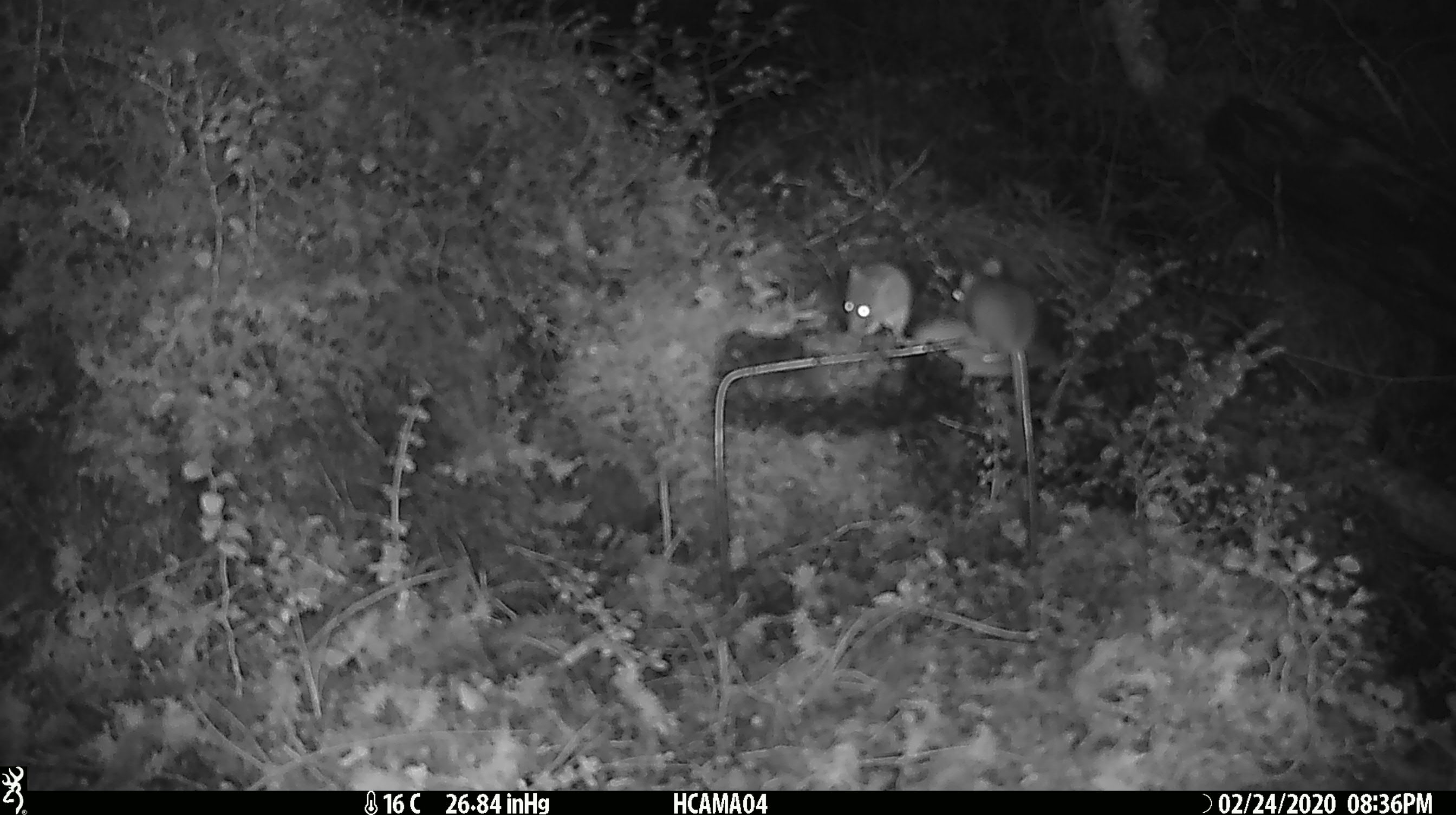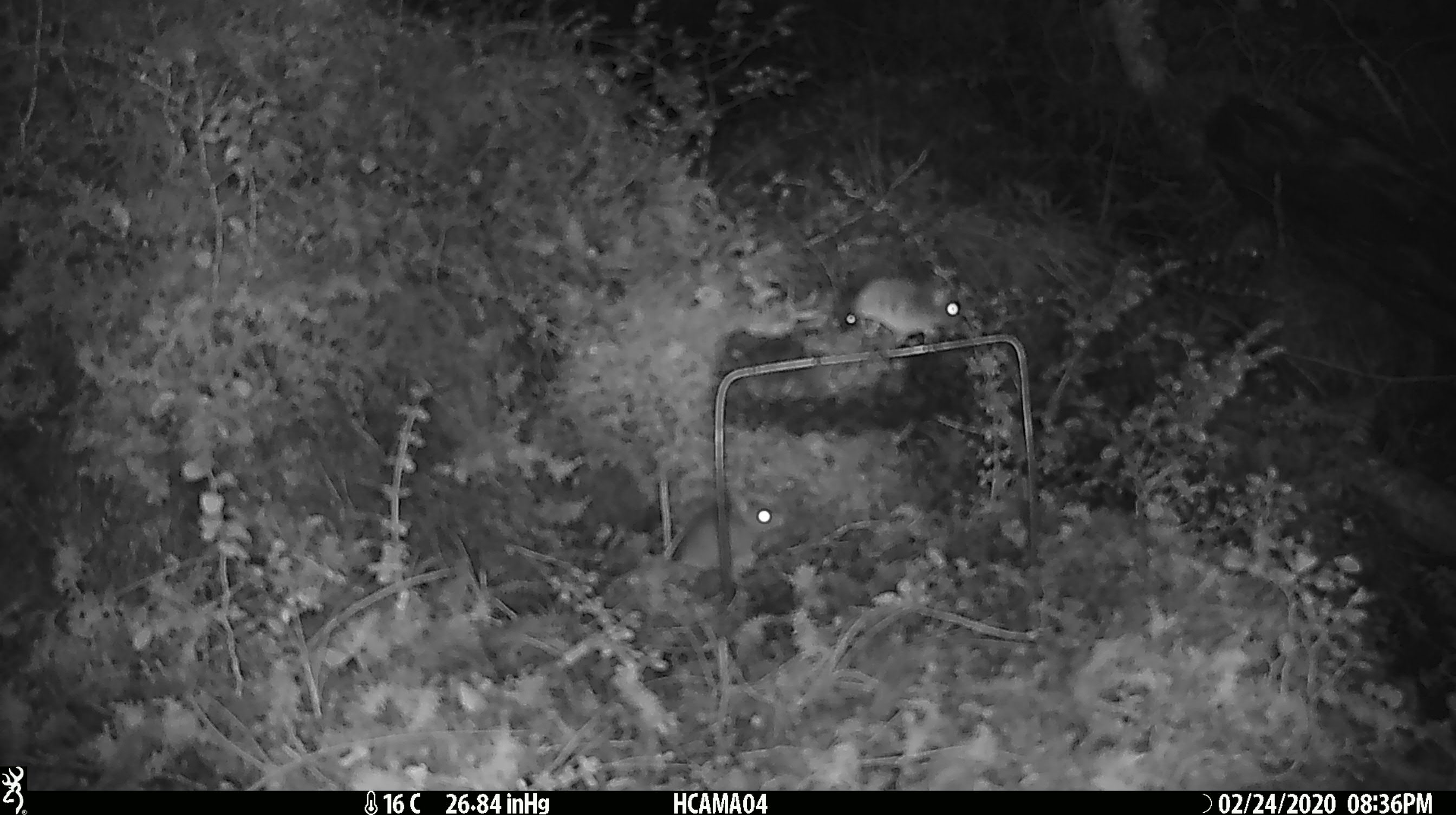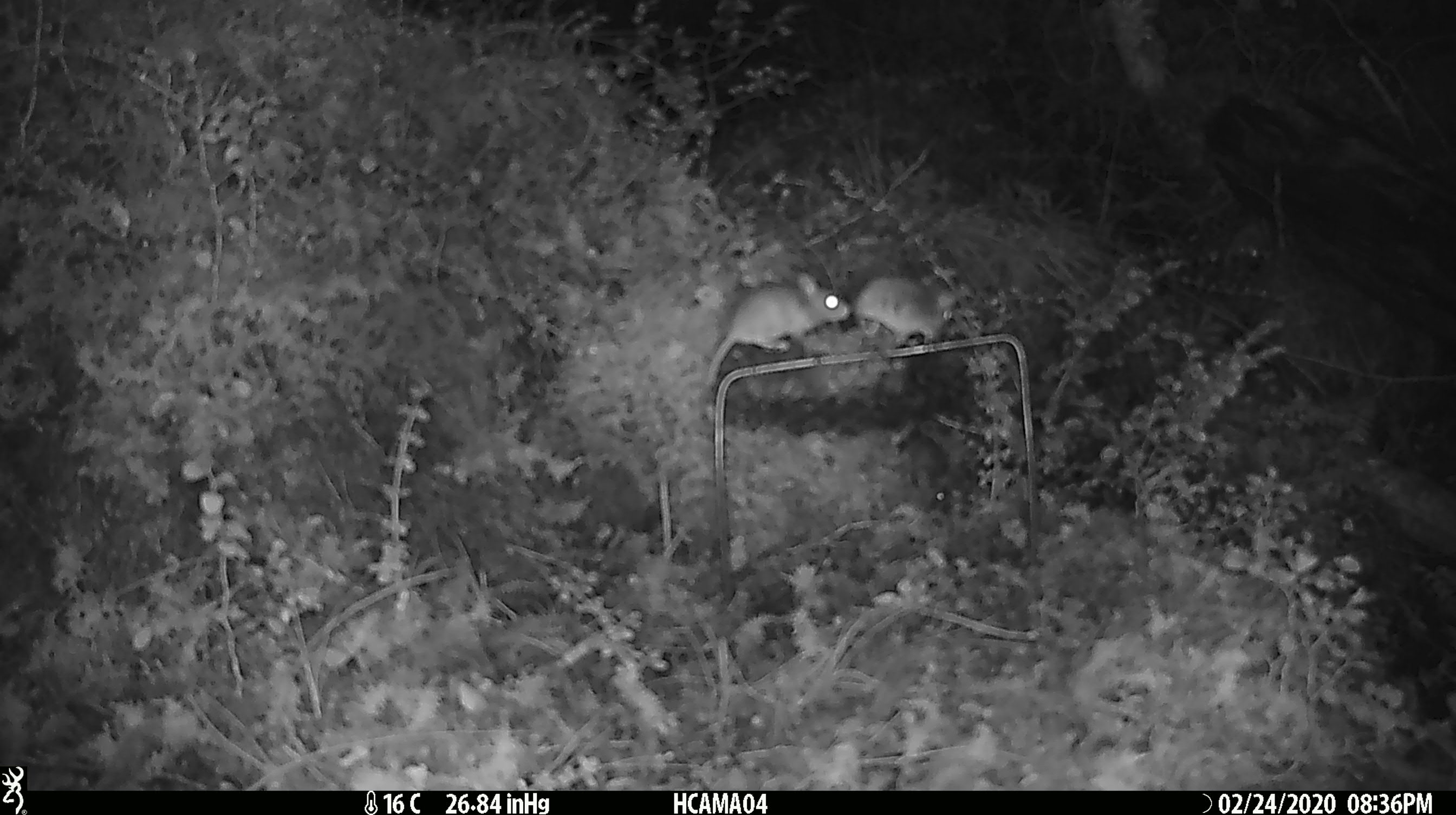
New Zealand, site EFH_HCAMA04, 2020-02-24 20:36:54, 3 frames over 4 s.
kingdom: Animalia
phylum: Chordata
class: Mammalia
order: Rodentia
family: Muridae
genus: Mus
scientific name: Mus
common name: mouse